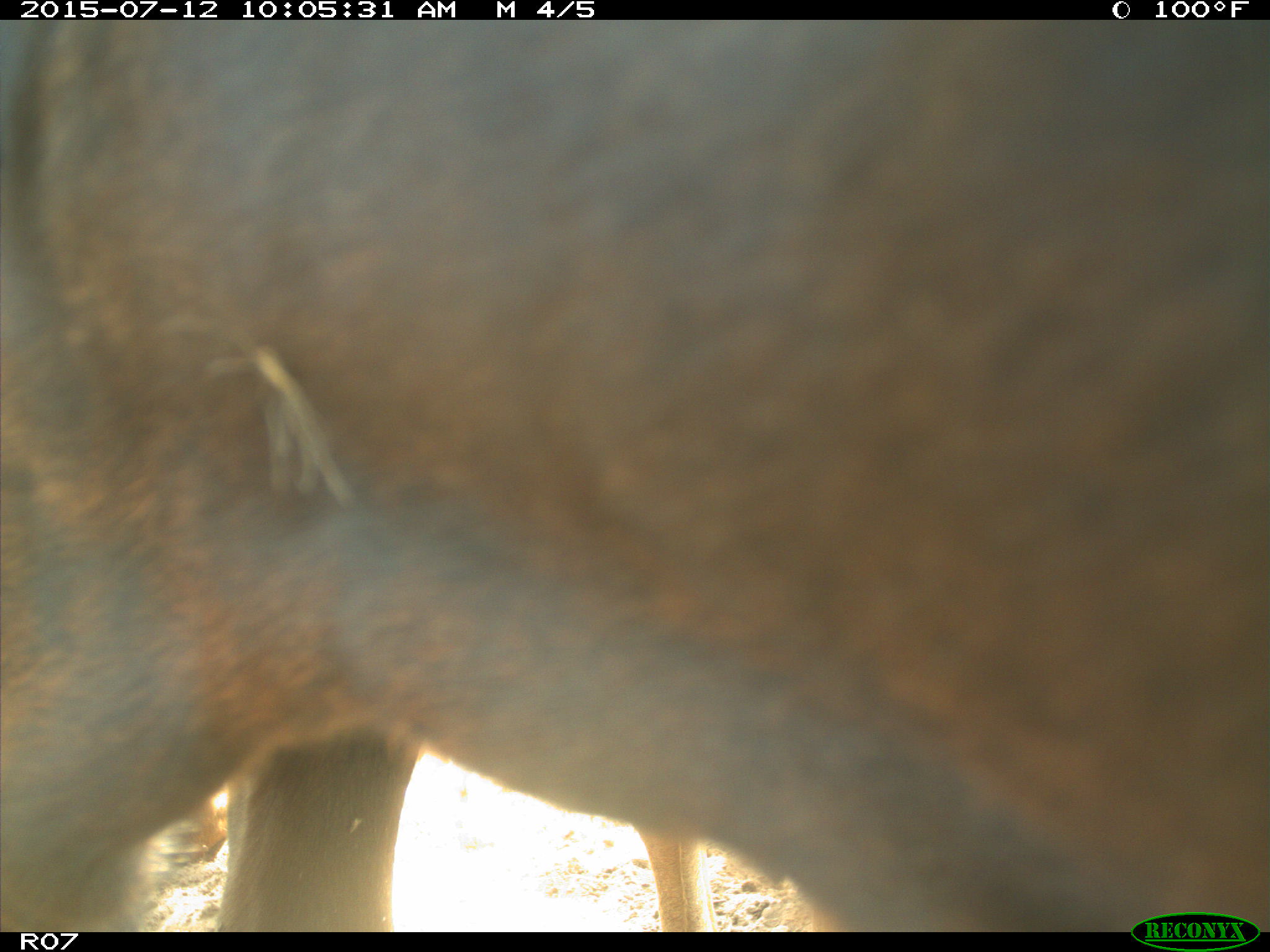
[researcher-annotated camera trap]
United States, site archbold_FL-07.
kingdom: Animalia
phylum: Chordata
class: Mammalia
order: Artiodactyla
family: Bovidae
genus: Bos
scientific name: Bos taurus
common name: domestic cow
Bos taurus (domestic cow).